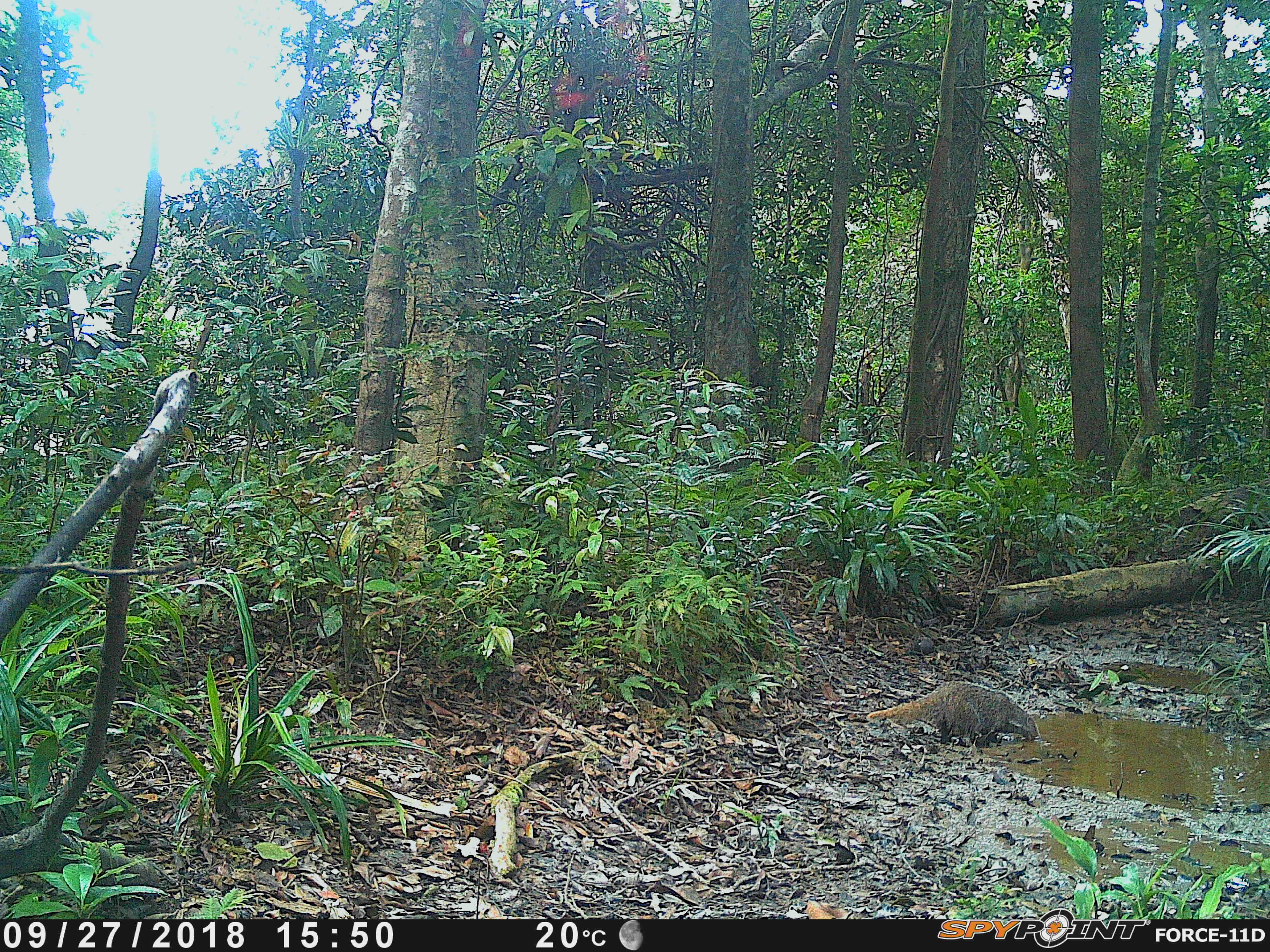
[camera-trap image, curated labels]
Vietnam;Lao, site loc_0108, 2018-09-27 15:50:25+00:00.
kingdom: Animalia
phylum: Chordata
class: Mammalia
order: Carnivora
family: Herpestidae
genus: Urva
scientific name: Urva urva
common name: crab-eating mongoose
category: crab eating mongoose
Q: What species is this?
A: Crab eating mongoose (crab-eating mongoose) (Urva urva).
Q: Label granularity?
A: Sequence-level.